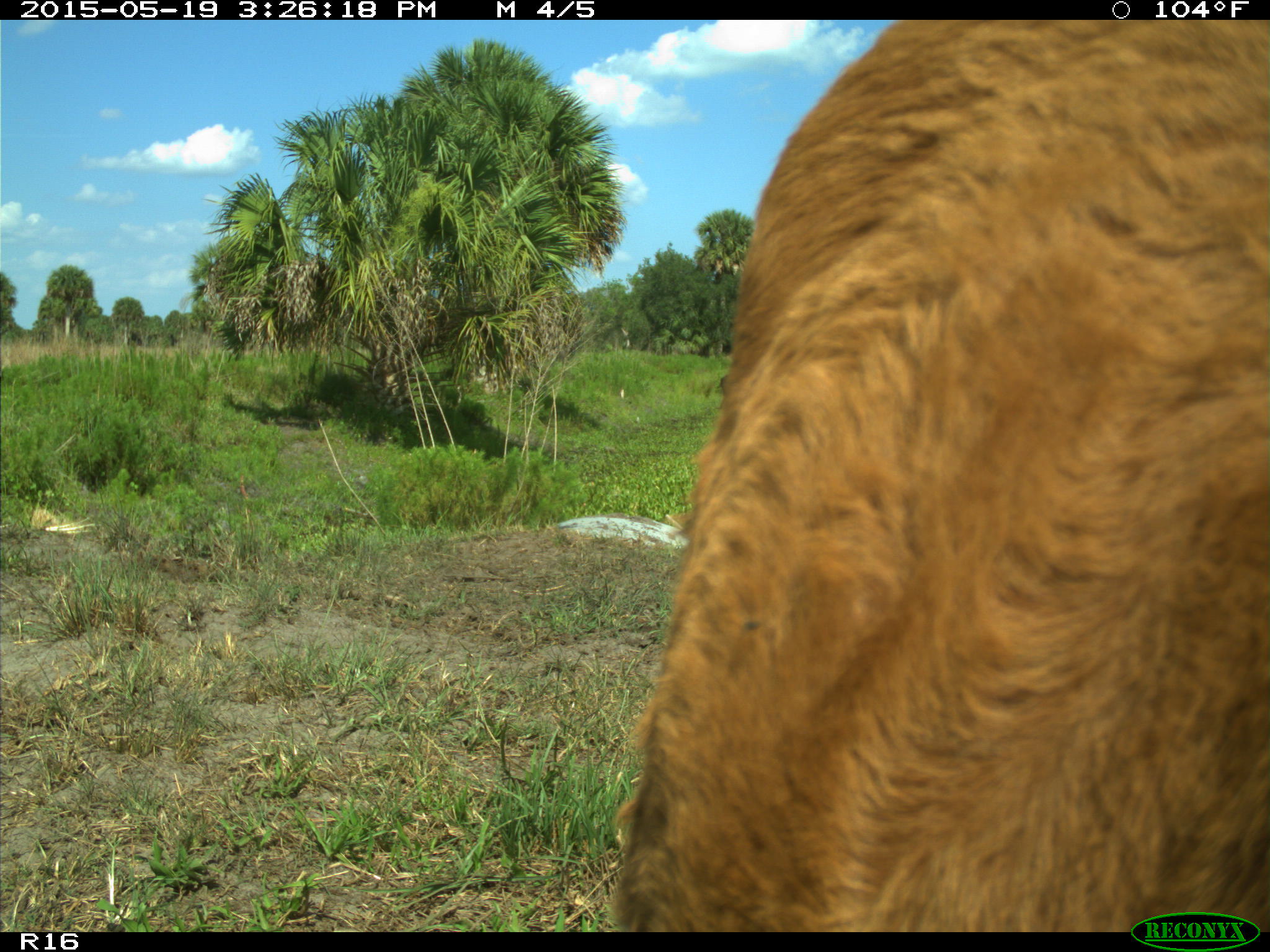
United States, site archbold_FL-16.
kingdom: Animalia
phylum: Chordata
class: Mammalia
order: Artiodactyla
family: Bovidae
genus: Bos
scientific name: Bos taurus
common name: domestic cow